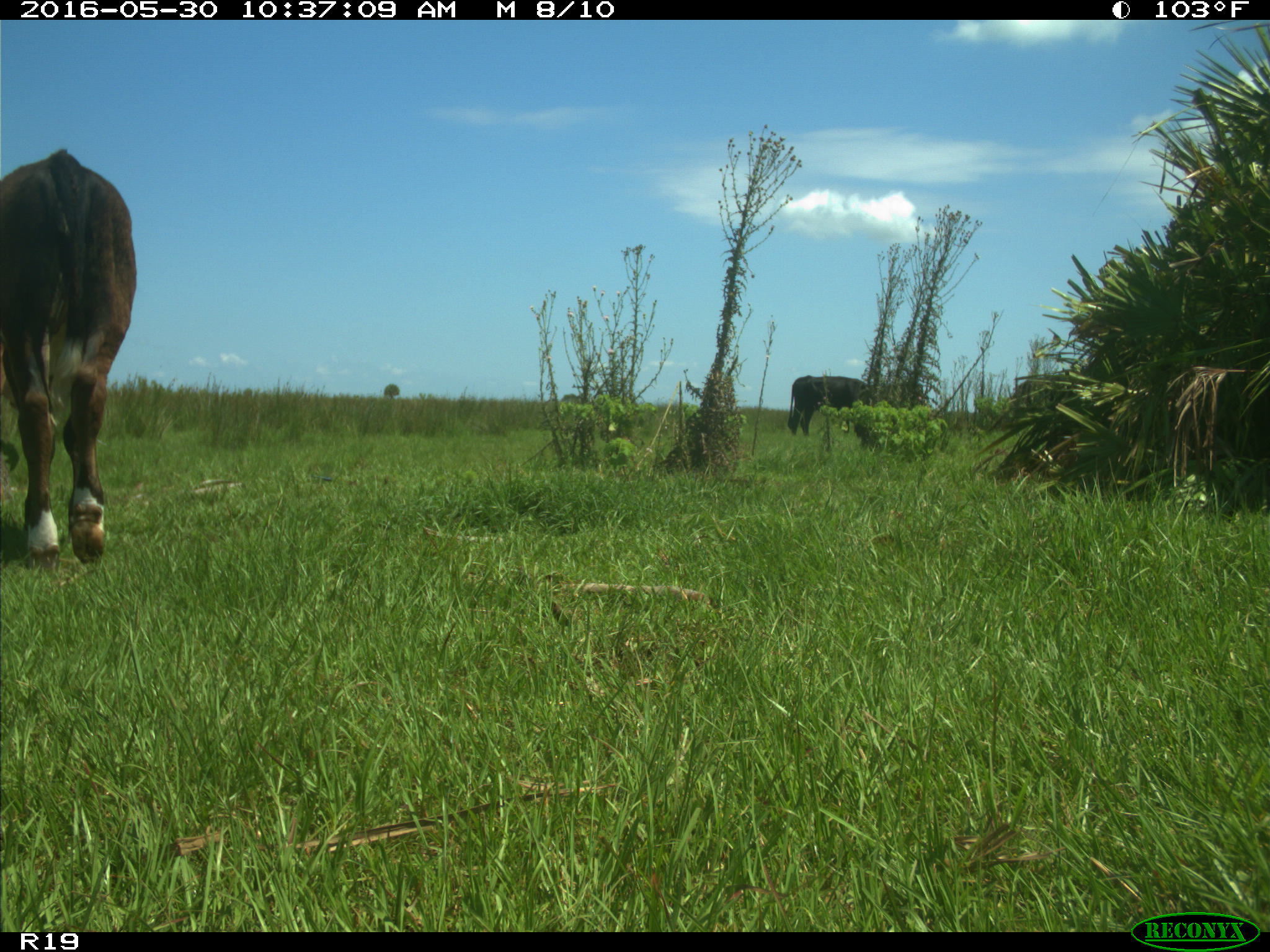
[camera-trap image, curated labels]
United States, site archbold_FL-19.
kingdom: Animalia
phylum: Chordata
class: Mammalia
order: Artiodactyla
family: Bovidae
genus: Bos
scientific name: Bos taurus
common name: domestic cow